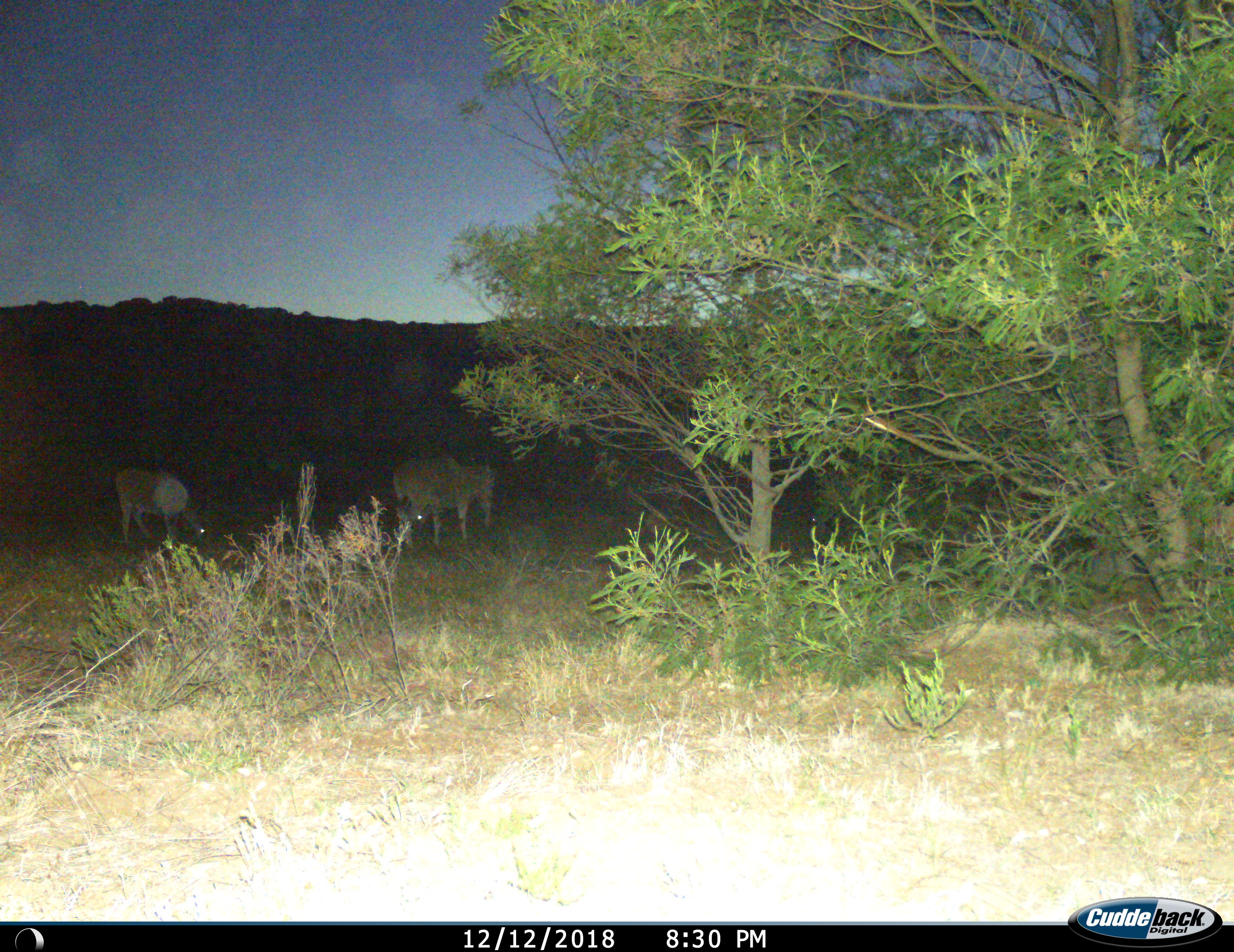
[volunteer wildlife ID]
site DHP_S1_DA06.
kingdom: Animalia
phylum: Chordata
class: Mammalia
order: Artiodactyla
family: Bovidae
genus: Tragelaphus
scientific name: Tragelaphus oryx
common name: eland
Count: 3.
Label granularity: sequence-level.